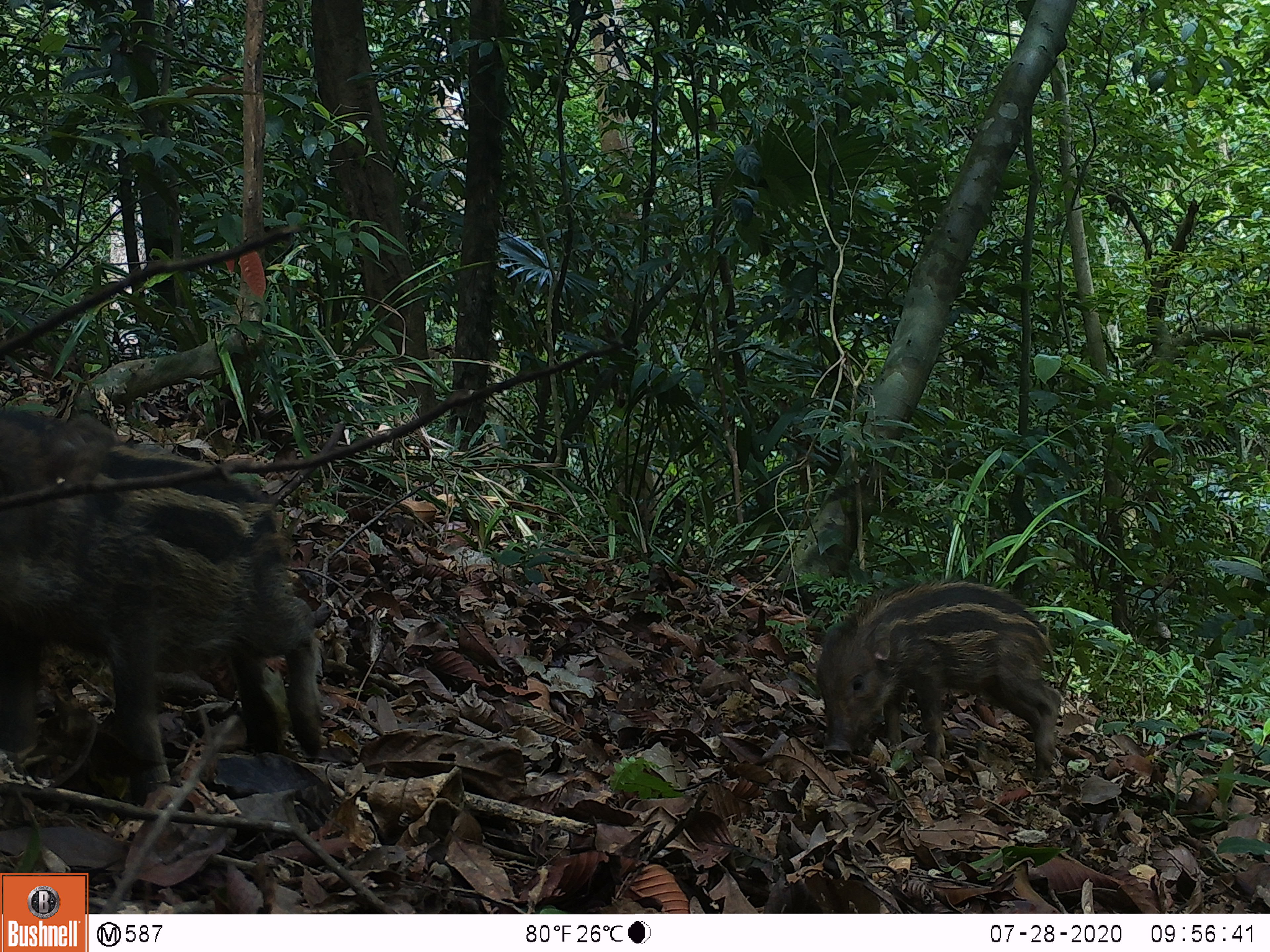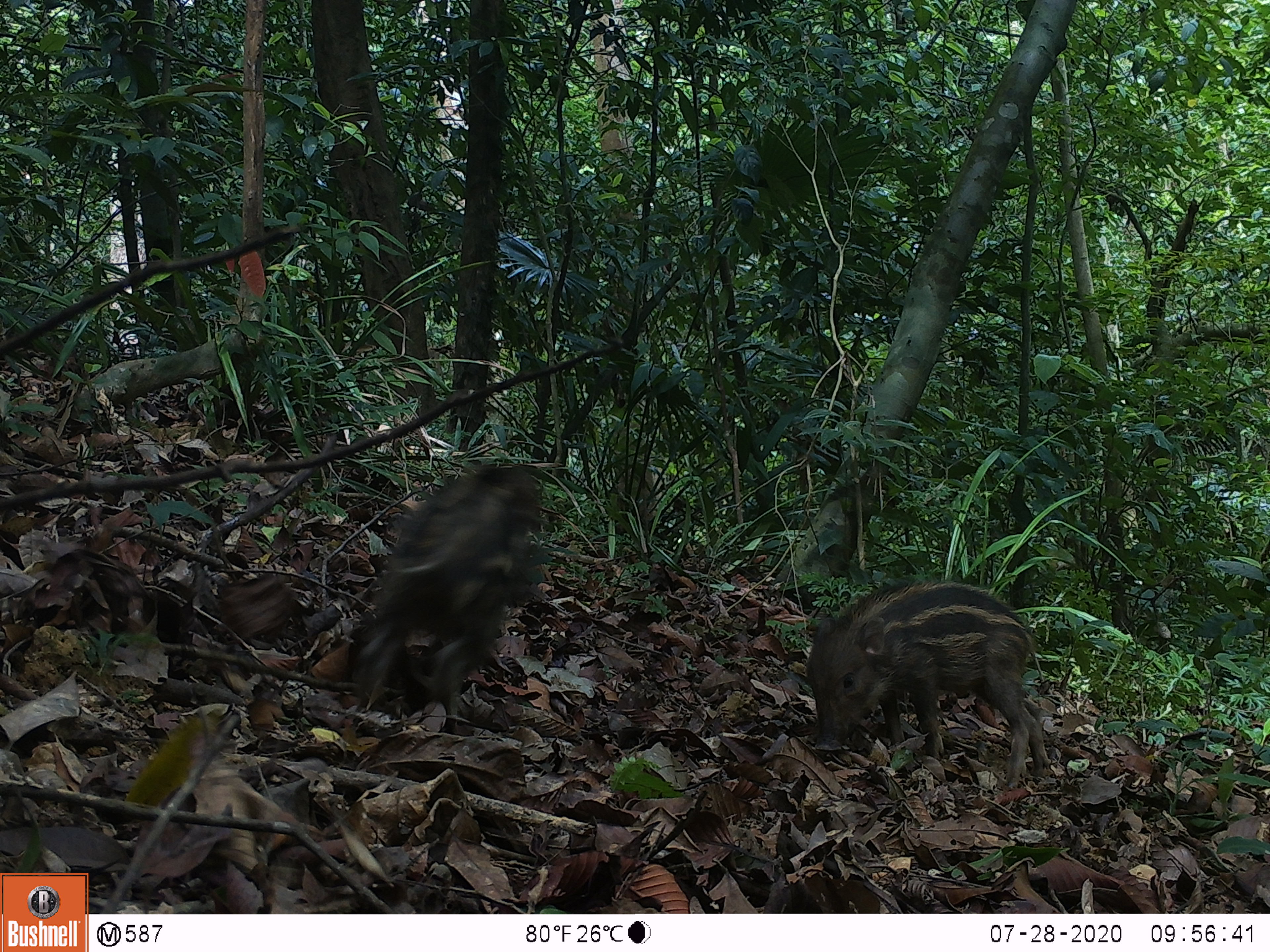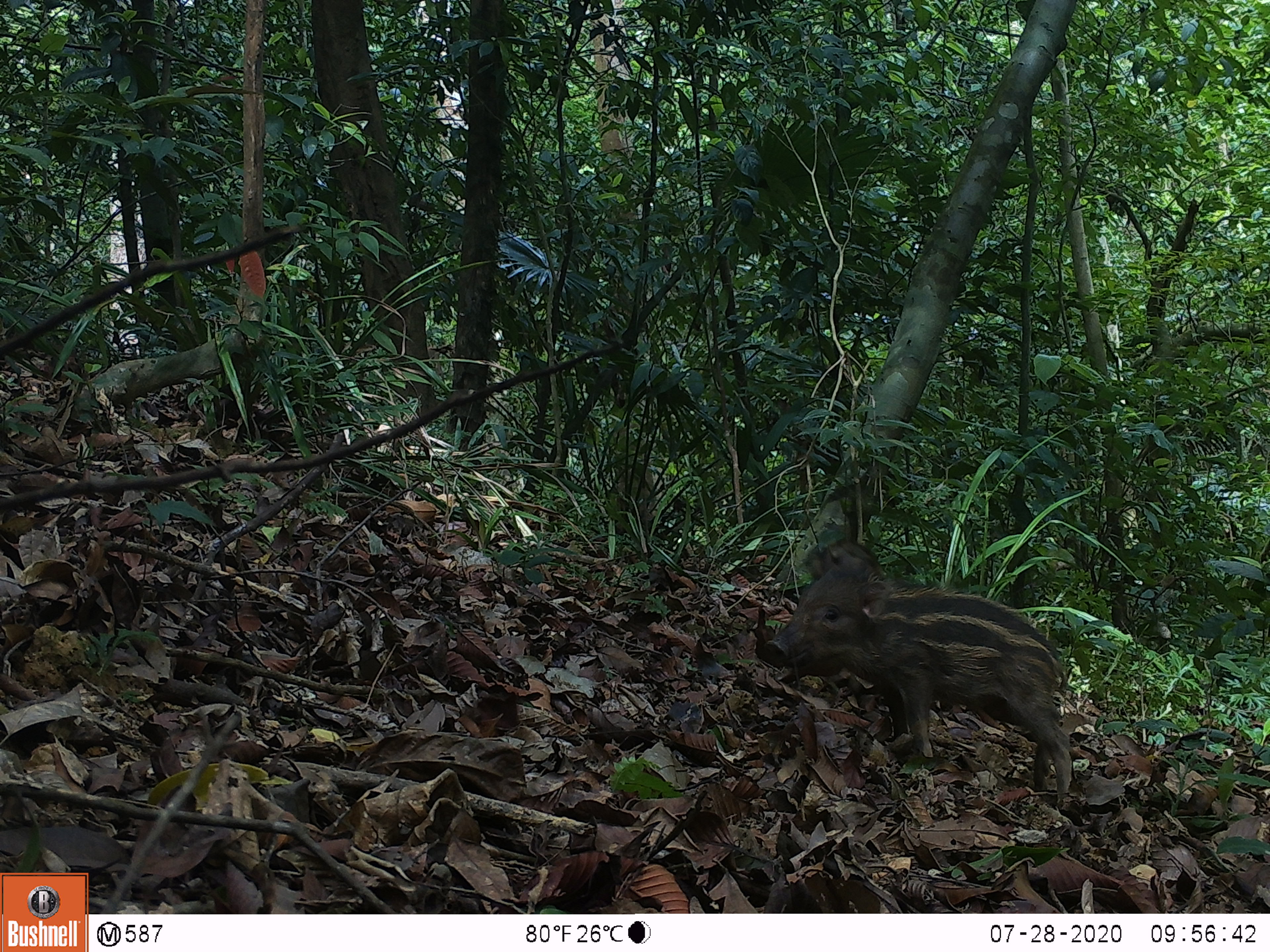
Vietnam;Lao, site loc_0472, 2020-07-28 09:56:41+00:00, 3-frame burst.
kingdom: Animalia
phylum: Chordata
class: Mammalia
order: Artiodactyla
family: Suidae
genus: Sus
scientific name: Sus scrofa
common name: eurasian wild pig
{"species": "eurasian wild pig (Sus scrofa)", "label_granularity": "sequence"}